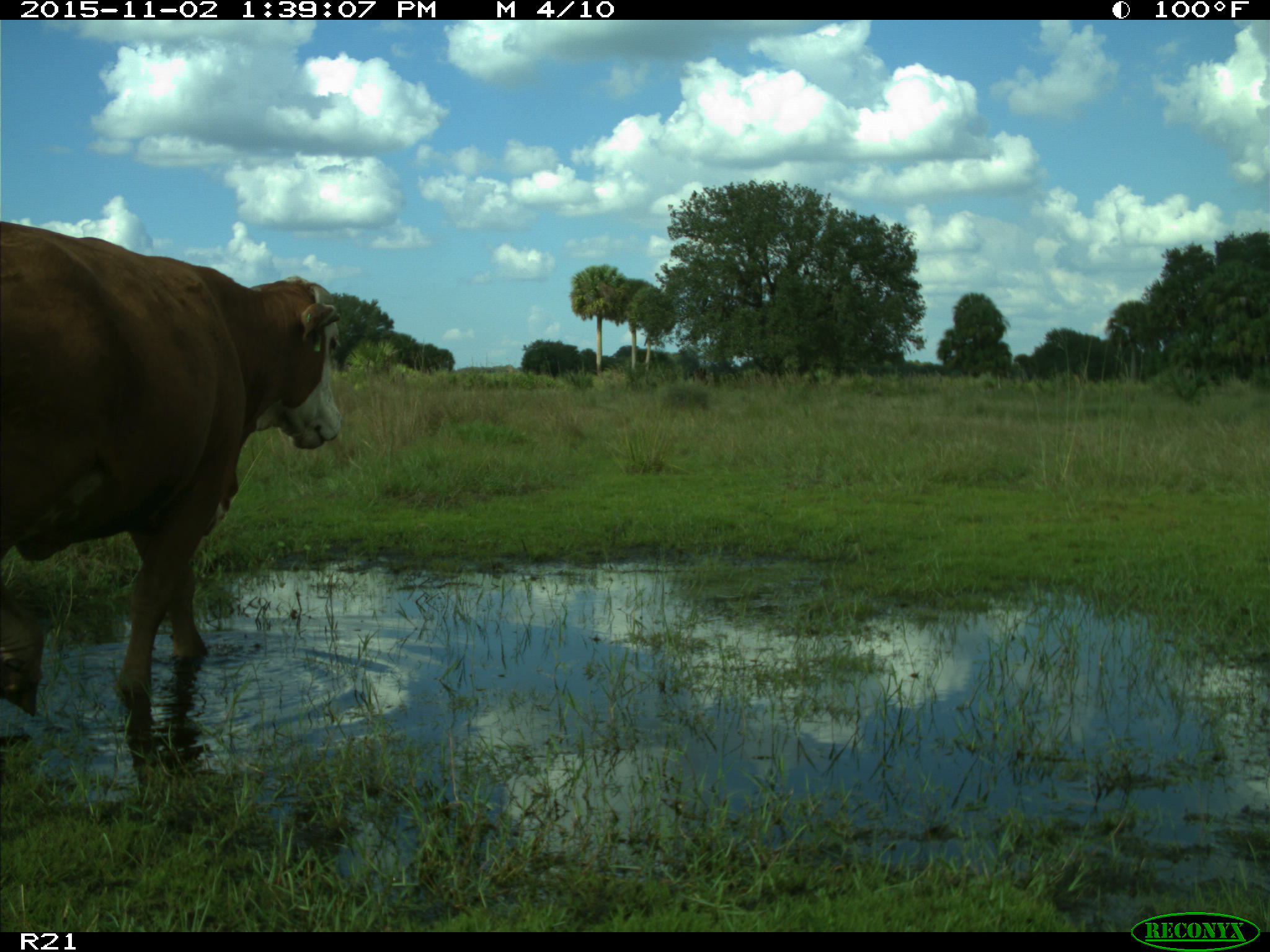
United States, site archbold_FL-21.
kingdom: Animalia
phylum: Chordata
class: Mammalia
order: Artiodactyla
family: Bovidae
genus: Bos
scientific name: Bos taurus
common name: domestic cow